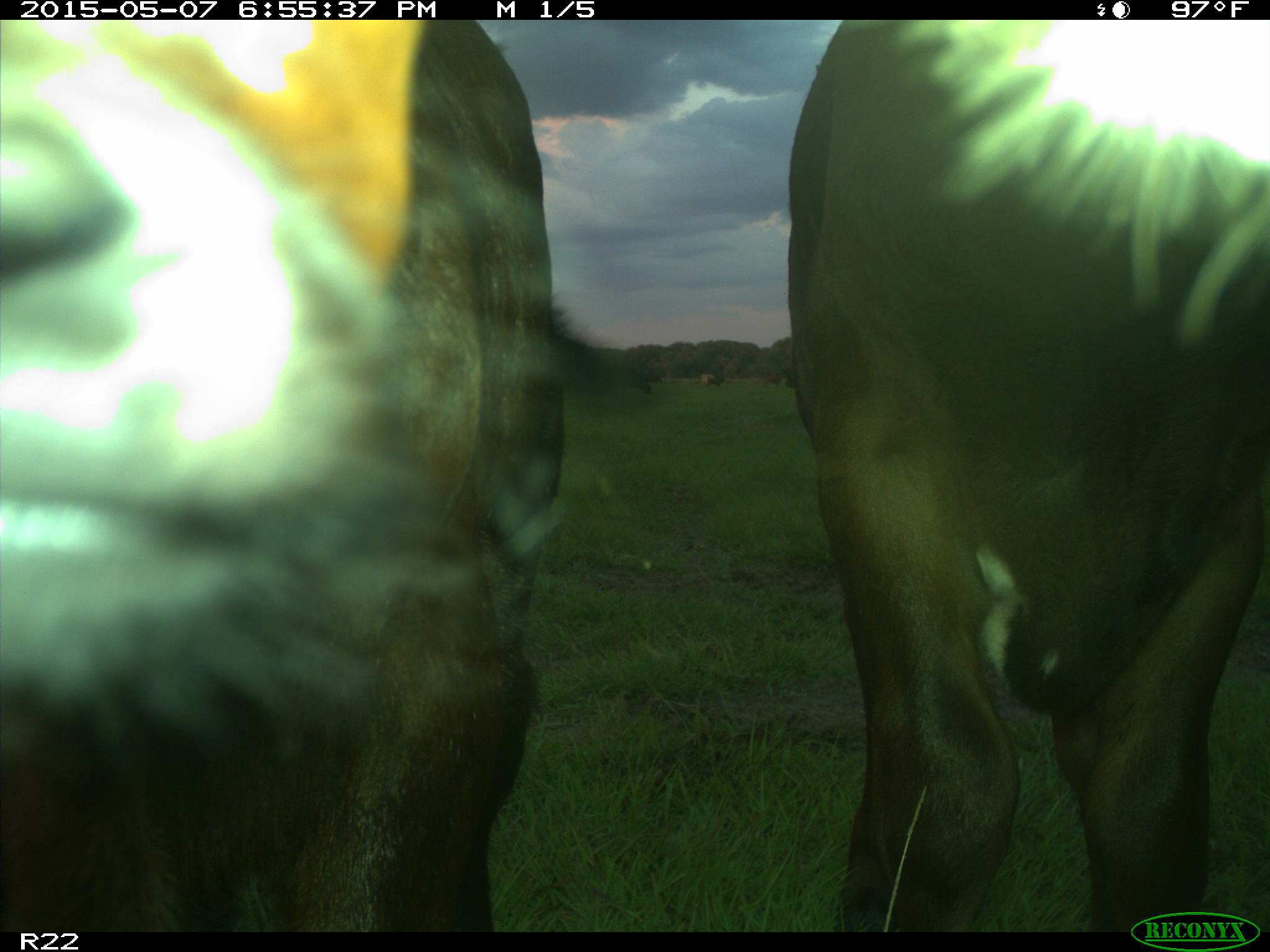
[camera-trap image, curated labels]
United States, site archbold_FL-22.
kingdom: Animalia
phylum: Chordata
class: Mammalia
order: Artiodactyla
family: Bovidae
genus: Bos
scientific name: Bos taurus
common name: domestic cow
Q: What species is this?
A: Bos taurus (domestic cow).